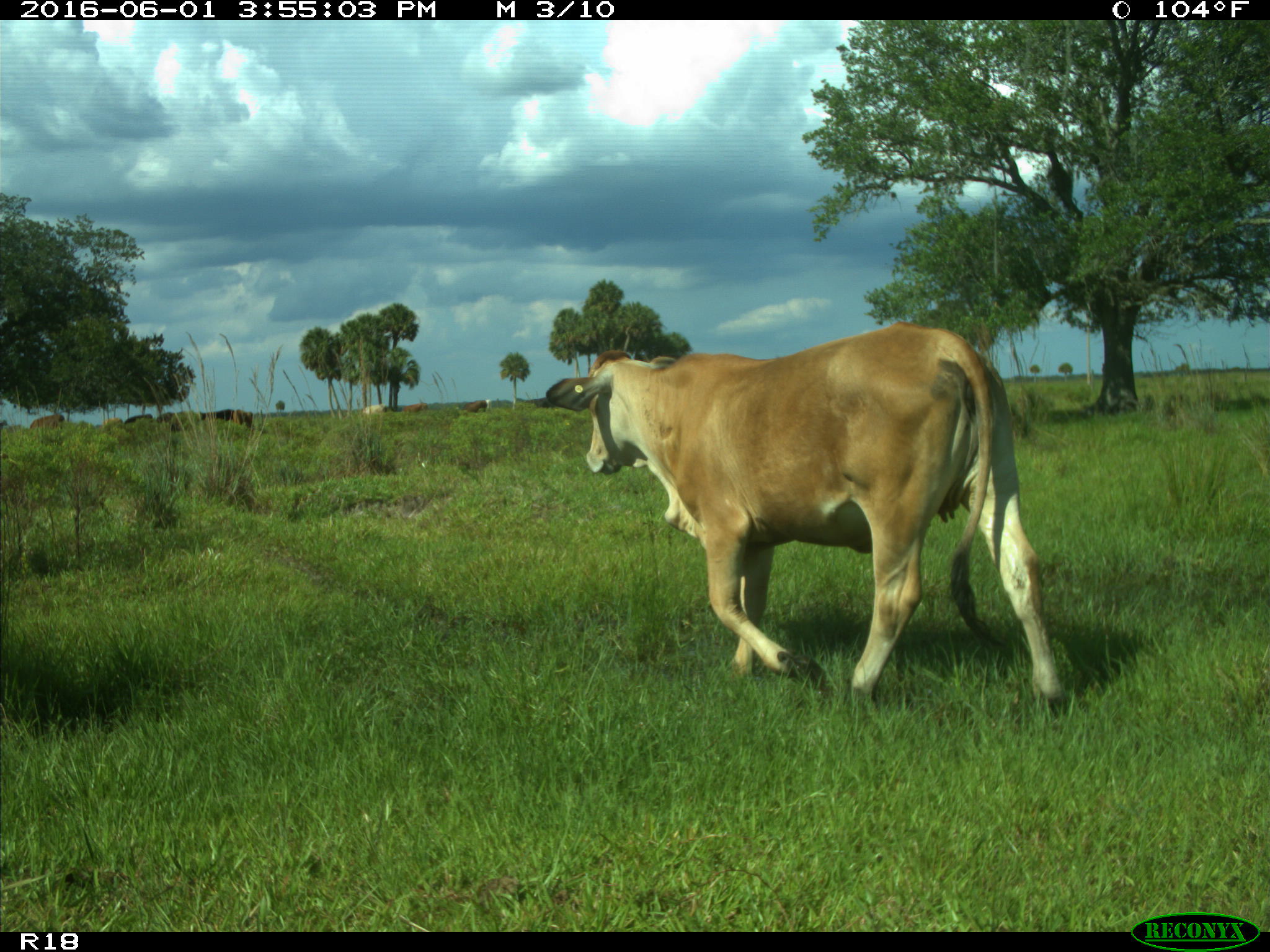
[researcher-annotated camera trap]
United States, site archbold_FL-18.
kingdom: Animalia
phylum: Chordata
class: Mammalia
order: Artiodactyla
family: Bovidae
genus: Bos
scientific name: Bos taurus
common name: domestic cow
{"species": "Bos taurus (domestic cow)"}